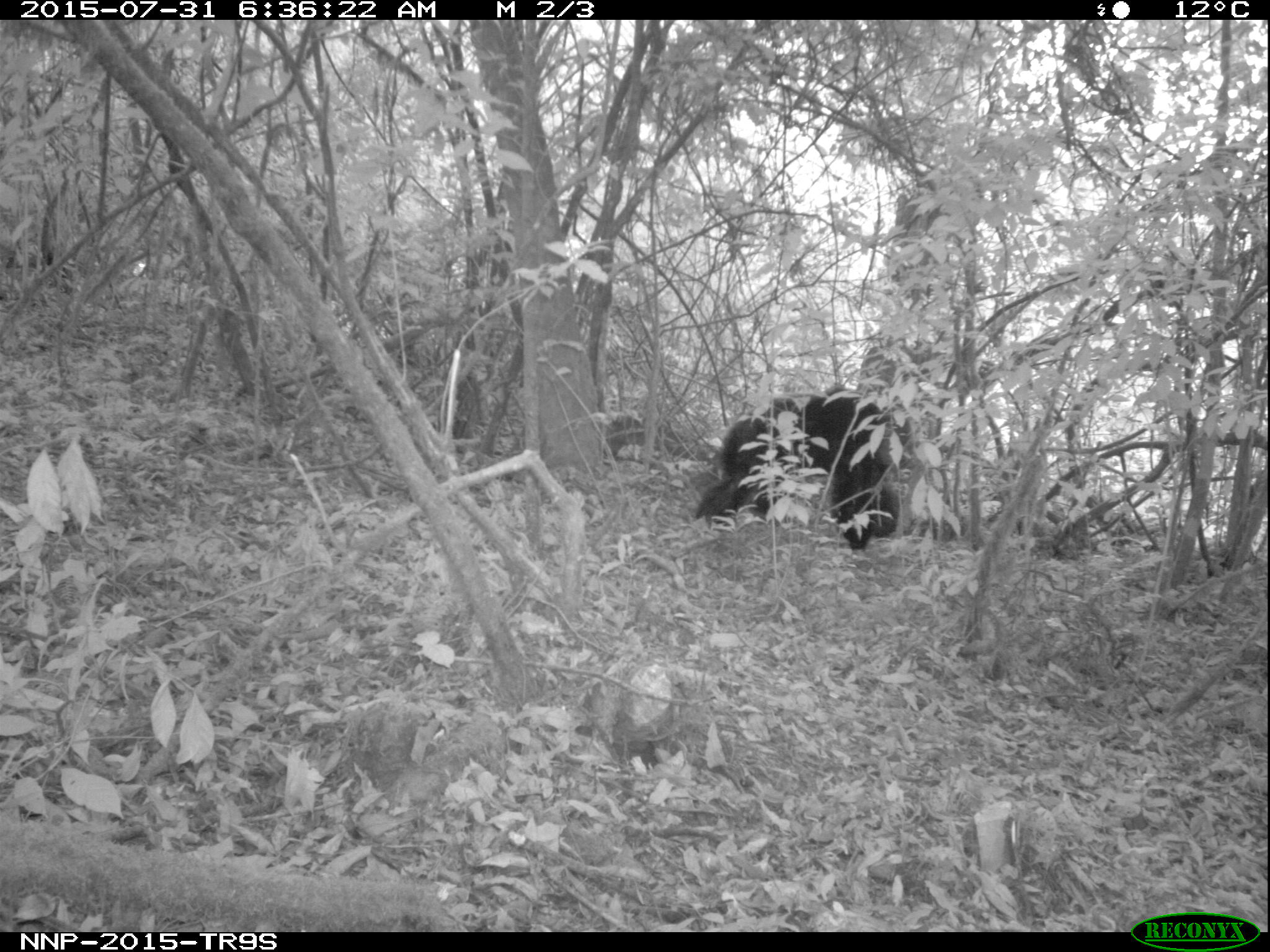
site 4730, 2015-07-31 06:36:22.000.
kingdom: Animalia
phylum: Chordata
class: Mammalia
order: Primates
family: Hominidae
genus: Pan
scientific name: Pan troglodytes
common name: chimpanzee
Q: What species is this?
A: Pan troglodytes (chimpanzee).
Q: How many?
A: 1.